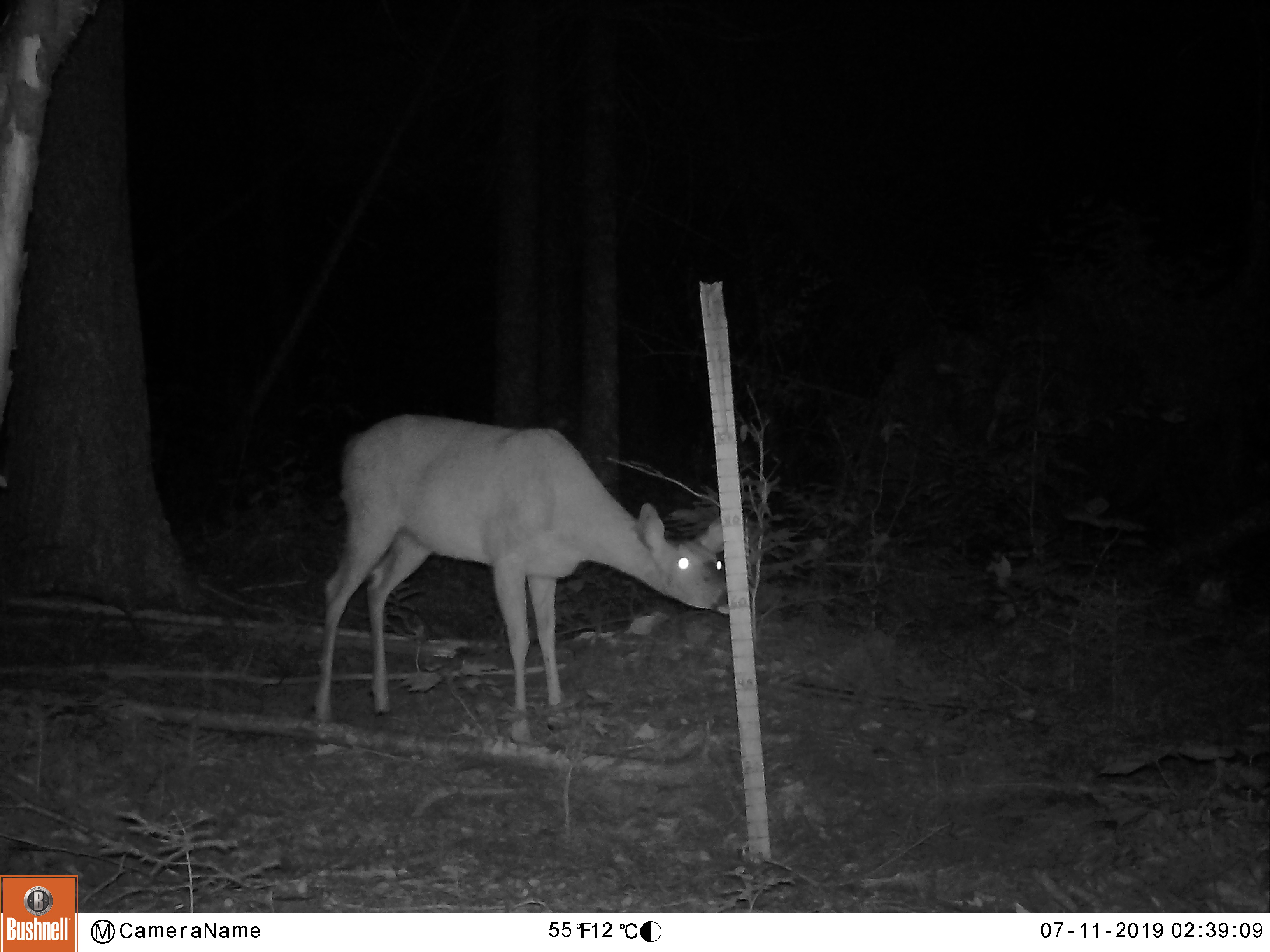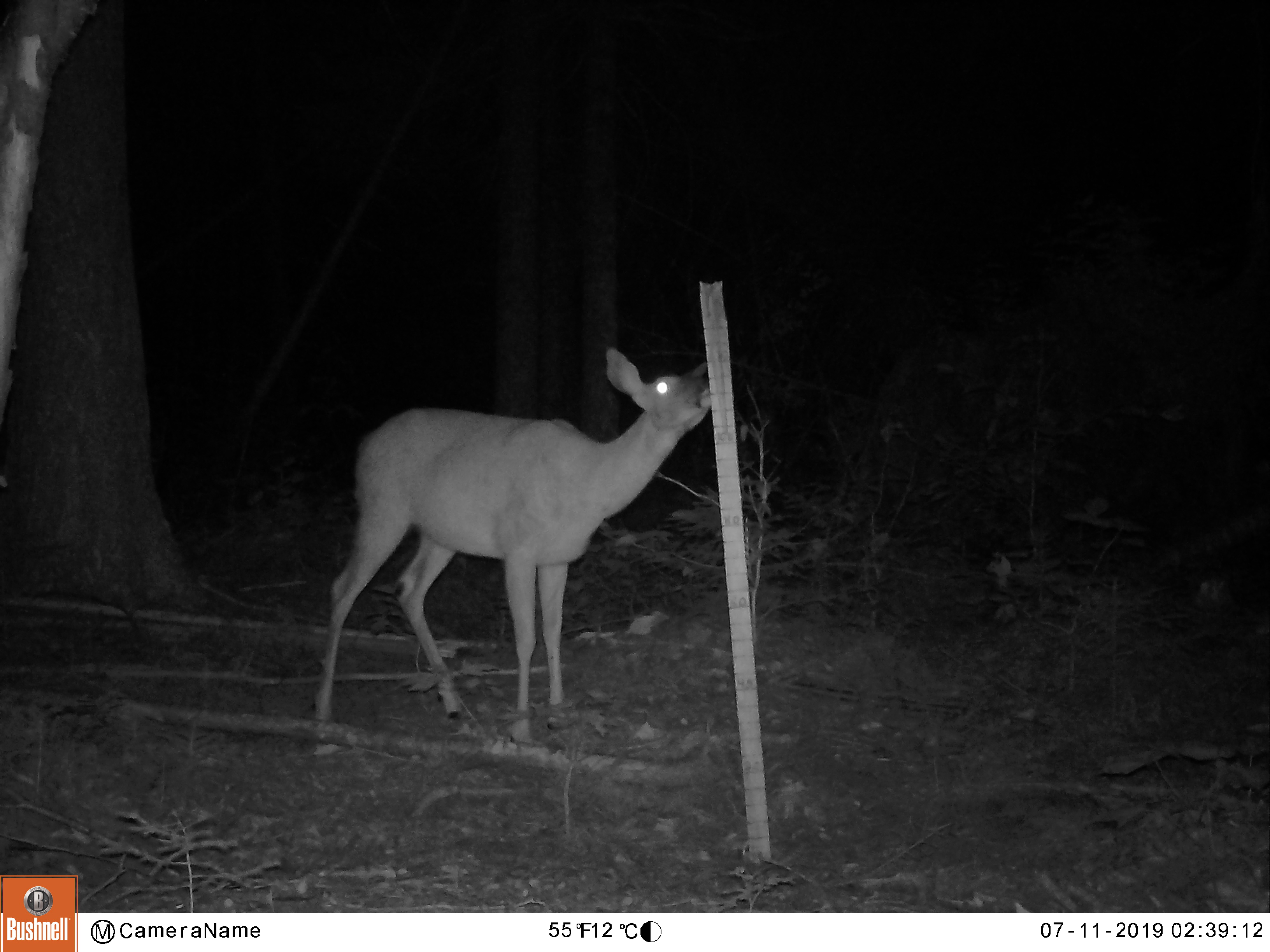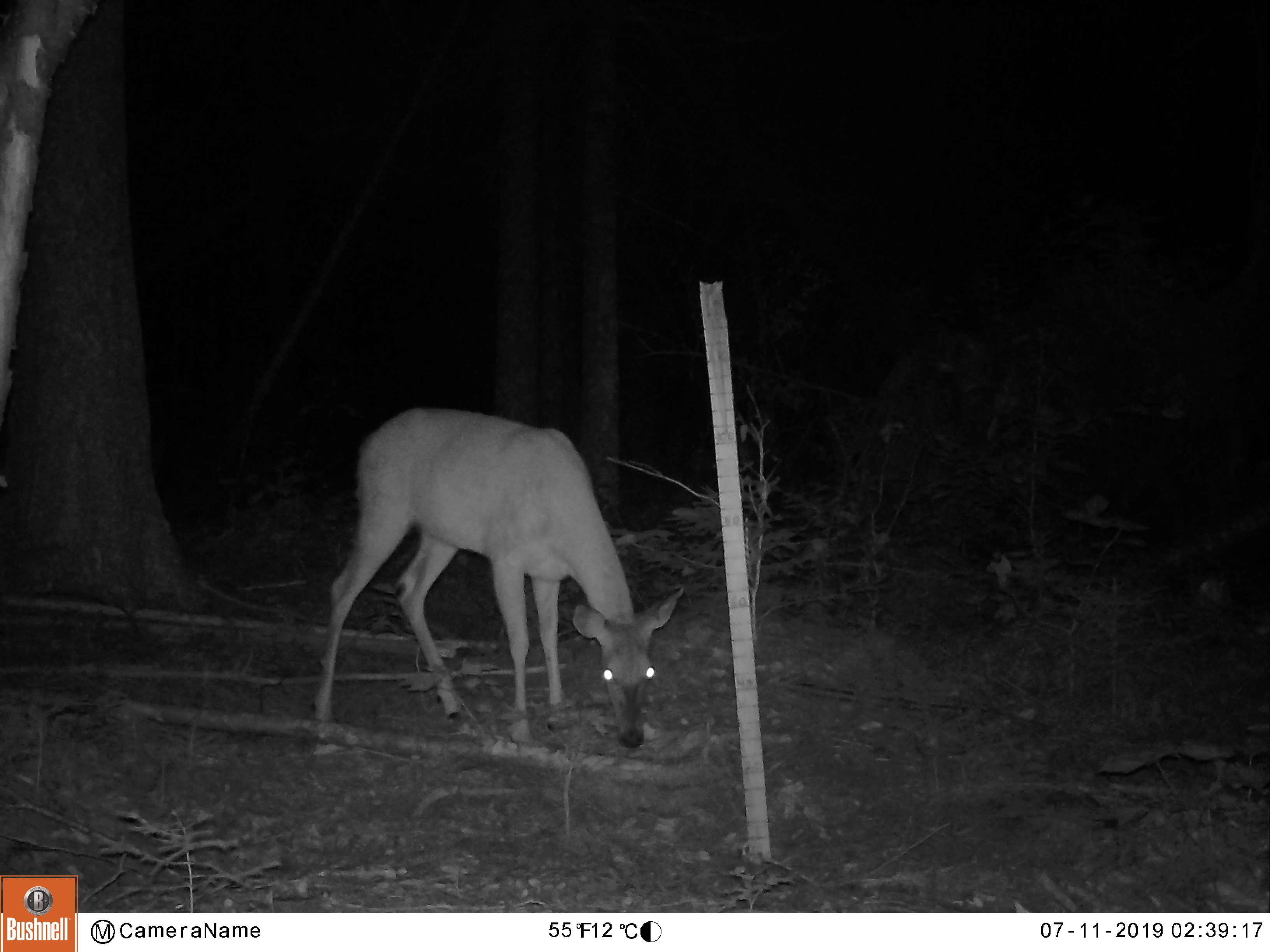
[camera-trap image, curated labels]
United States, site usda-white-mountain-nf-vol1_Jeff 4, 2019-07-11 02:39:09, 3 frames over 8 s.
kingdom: Animalia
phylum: Chordata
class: Mammalia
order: Artiodactyla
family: Cervidae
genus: Odocoileus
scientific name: Odocoileus virginianus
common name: white-tailed deer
White-tailed deer (Odocoileus virginianus).